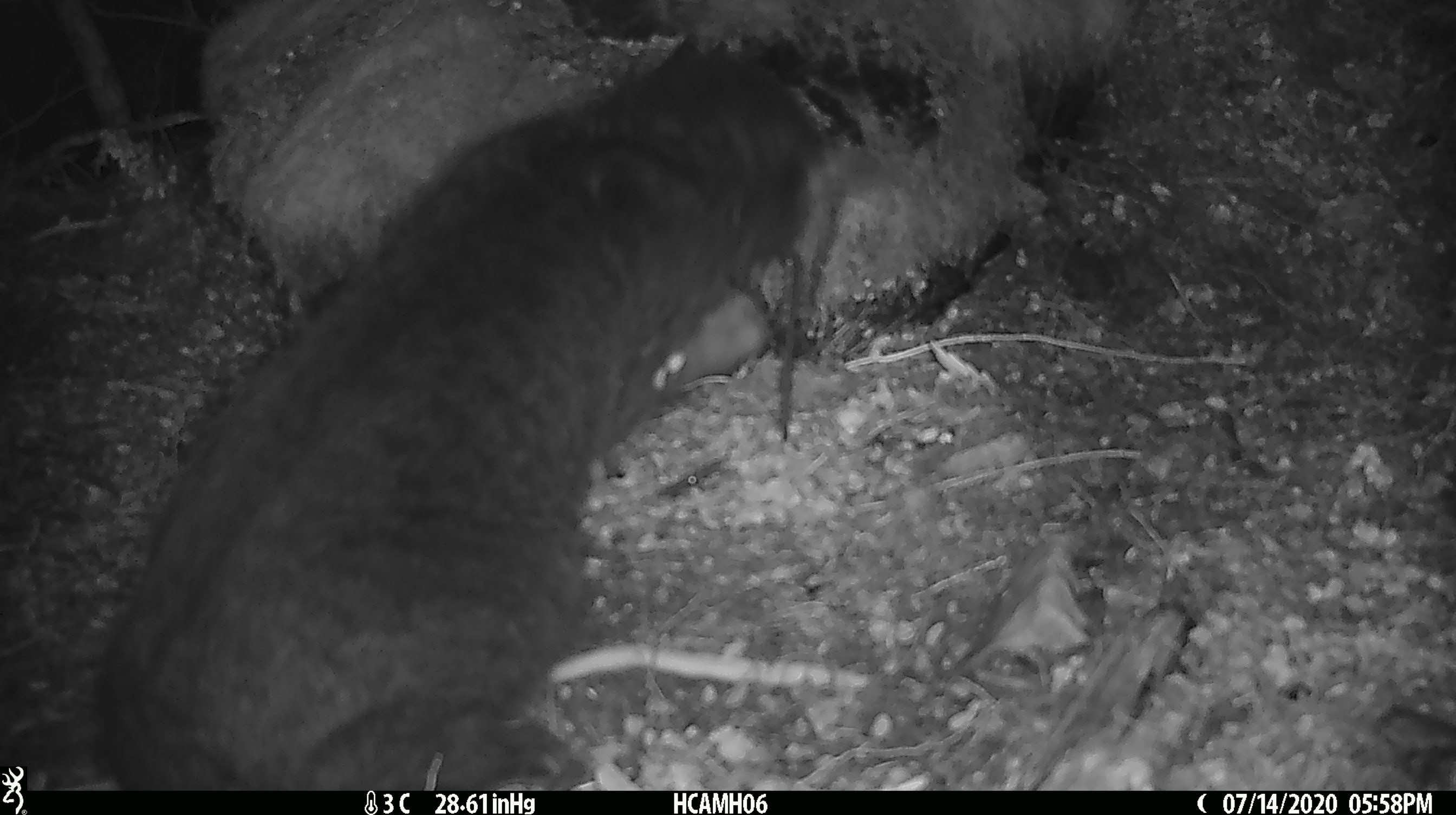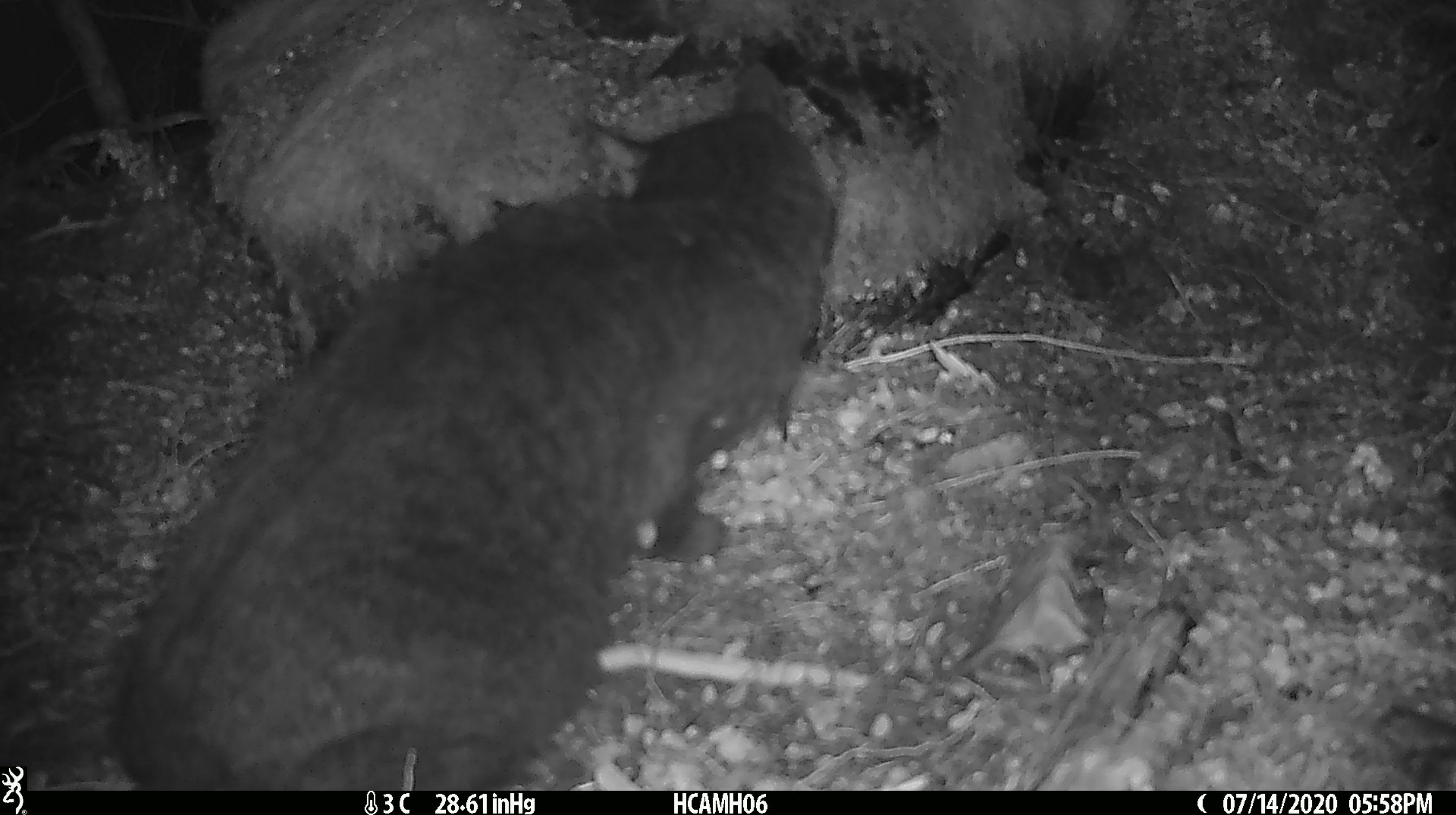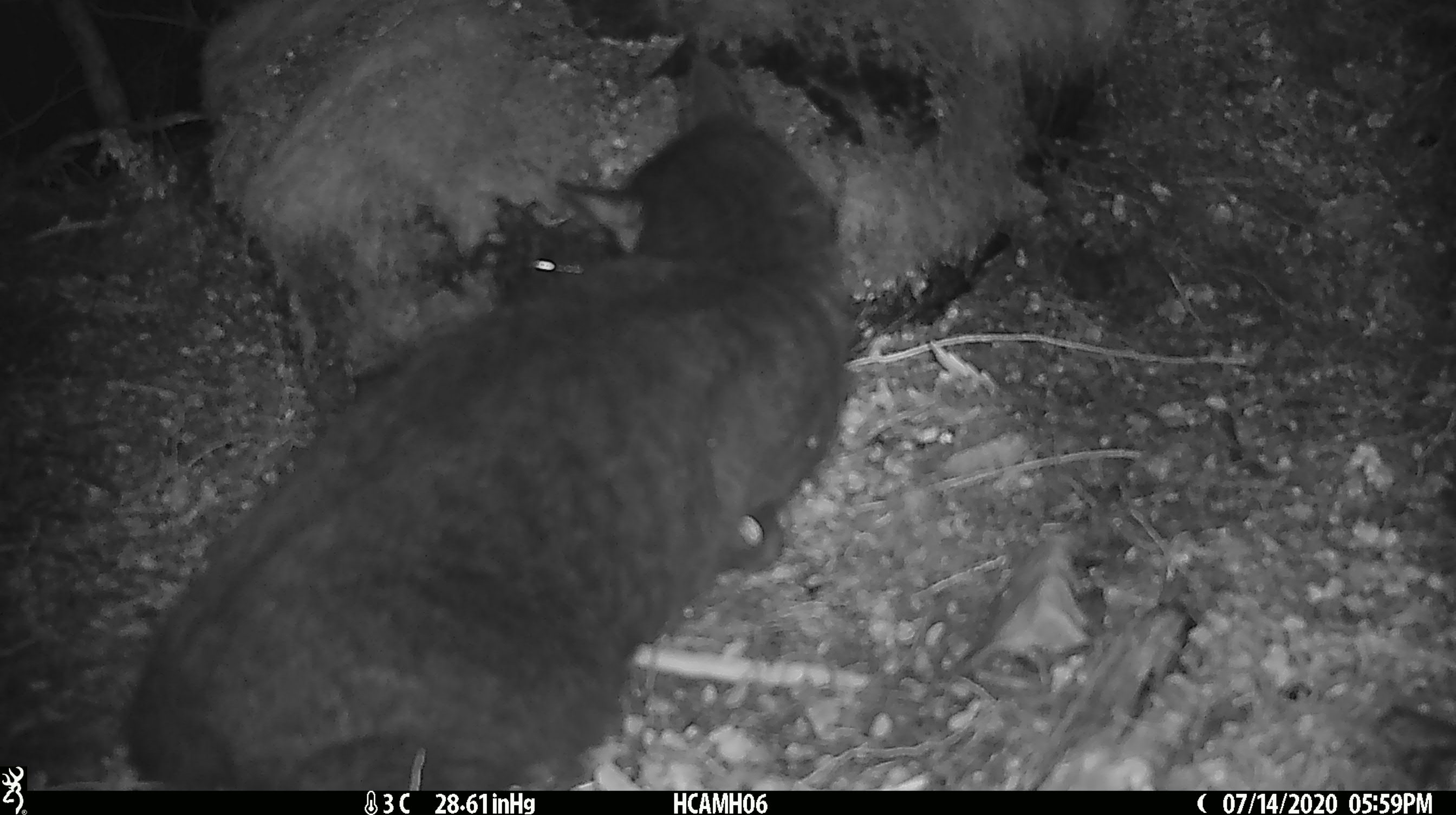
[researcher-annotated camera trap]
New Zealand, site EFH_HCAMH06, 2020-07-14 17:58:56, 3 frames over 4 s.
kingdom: Animalia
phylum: Chordata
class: Mammalia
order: Carnivora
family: Felidae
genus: Felis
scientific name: Felis catus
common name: domestic cat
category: cat